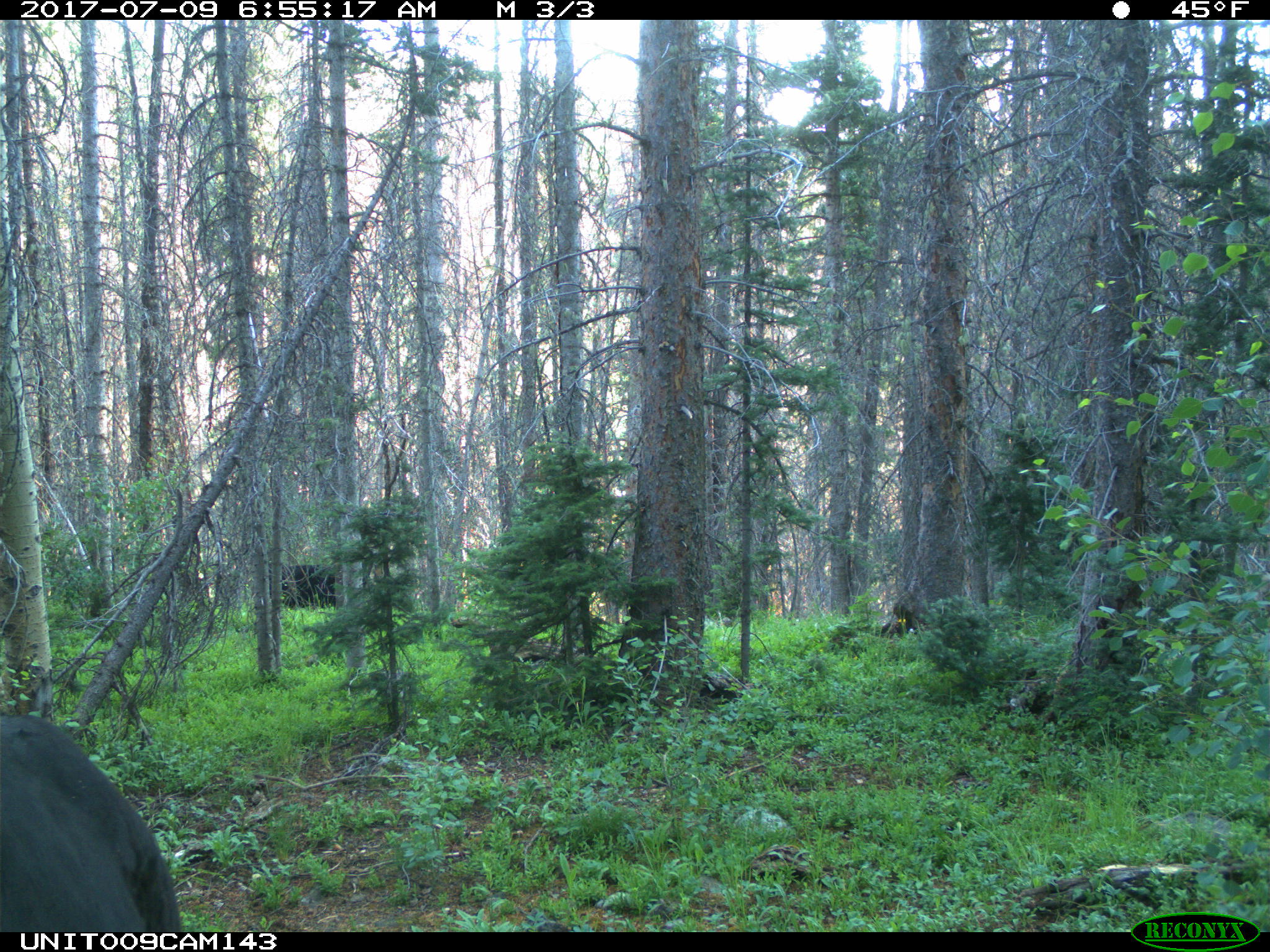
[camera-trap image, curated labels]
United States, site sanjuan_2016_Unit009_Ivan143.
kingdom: Animalia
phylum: Chordata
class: Mammalia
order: Artiodactyla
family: Bovidae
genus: Bos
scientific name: Bos taurus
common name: domestic cow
Bos taurus (domestic cow).